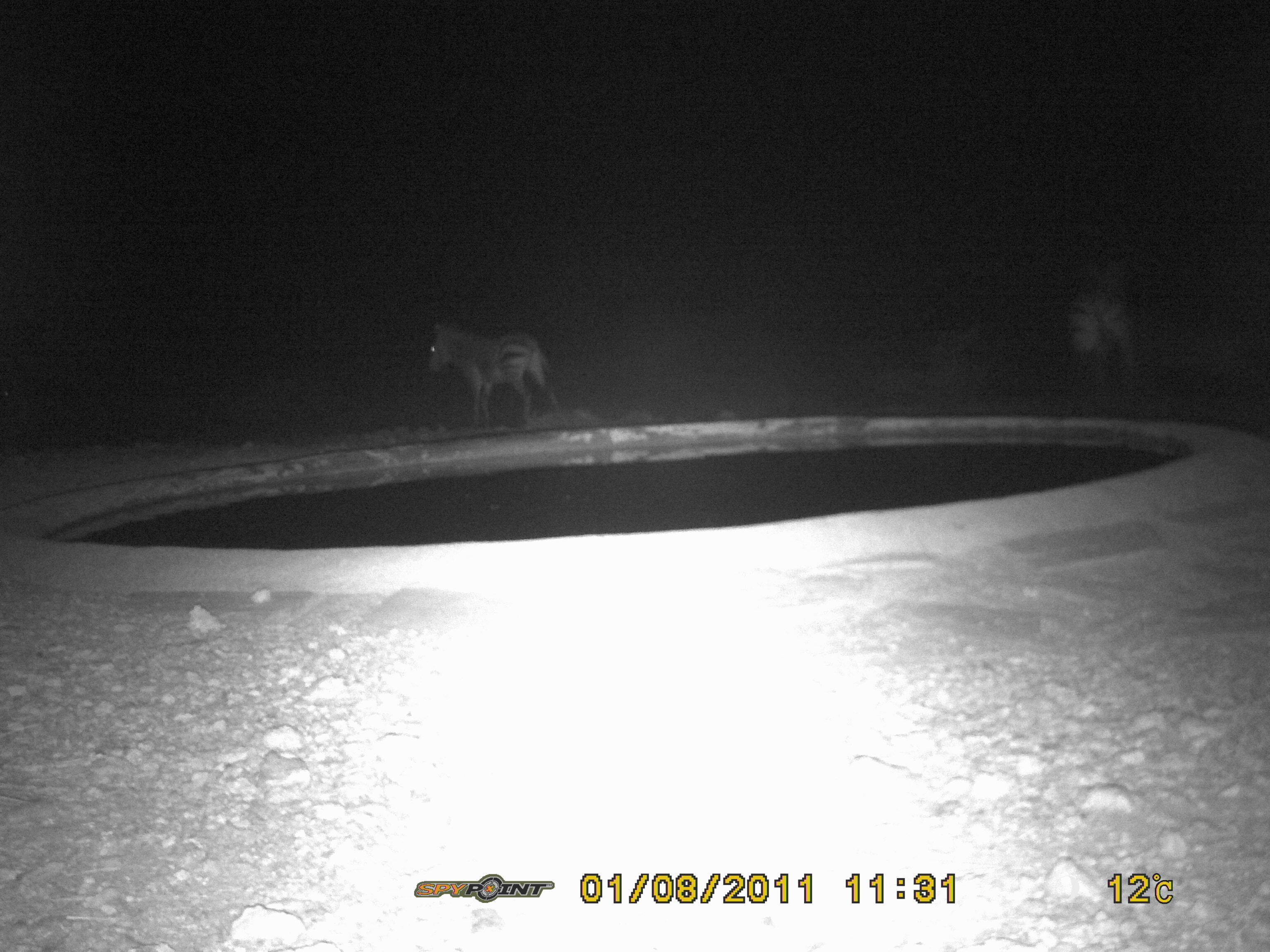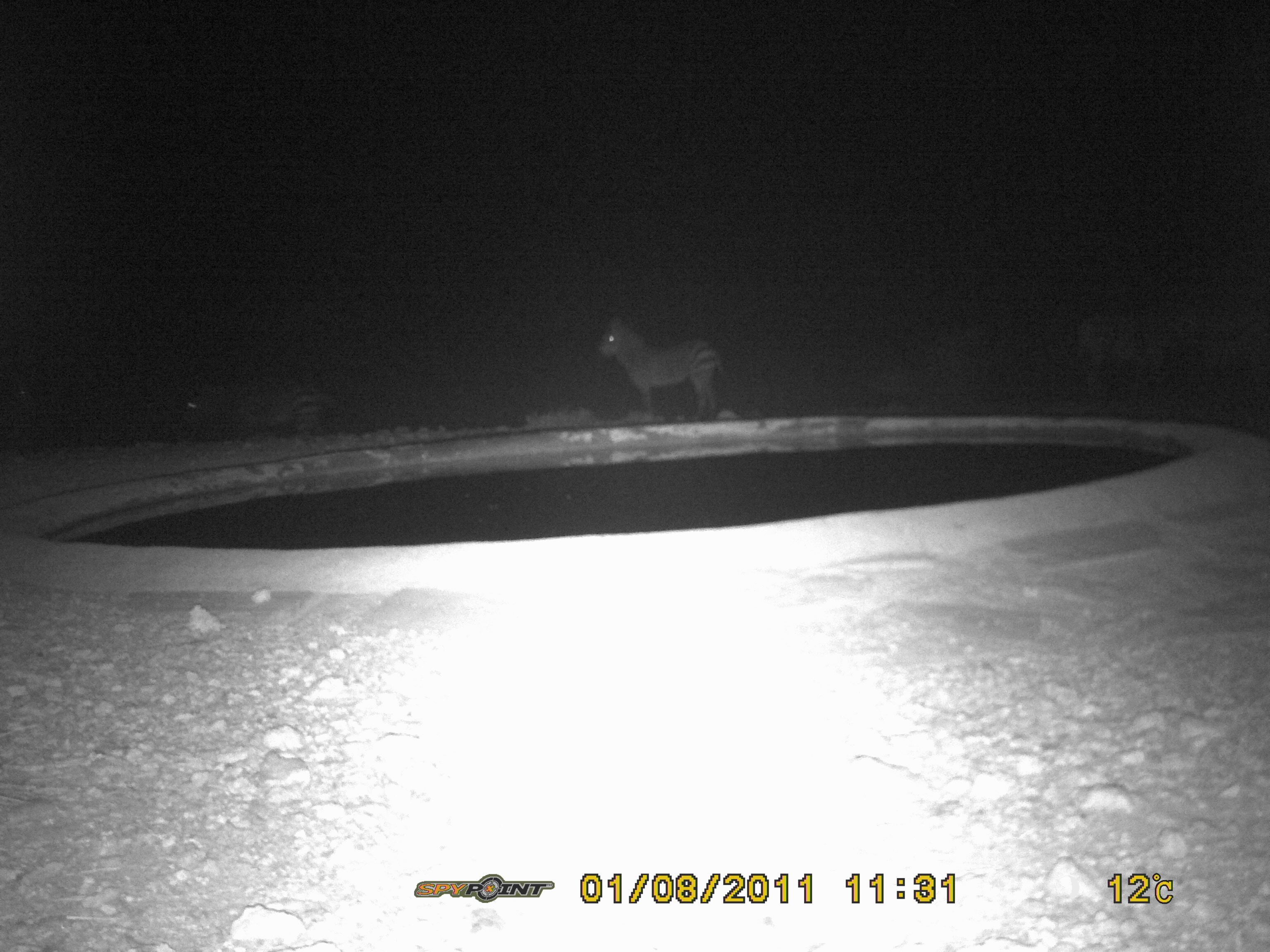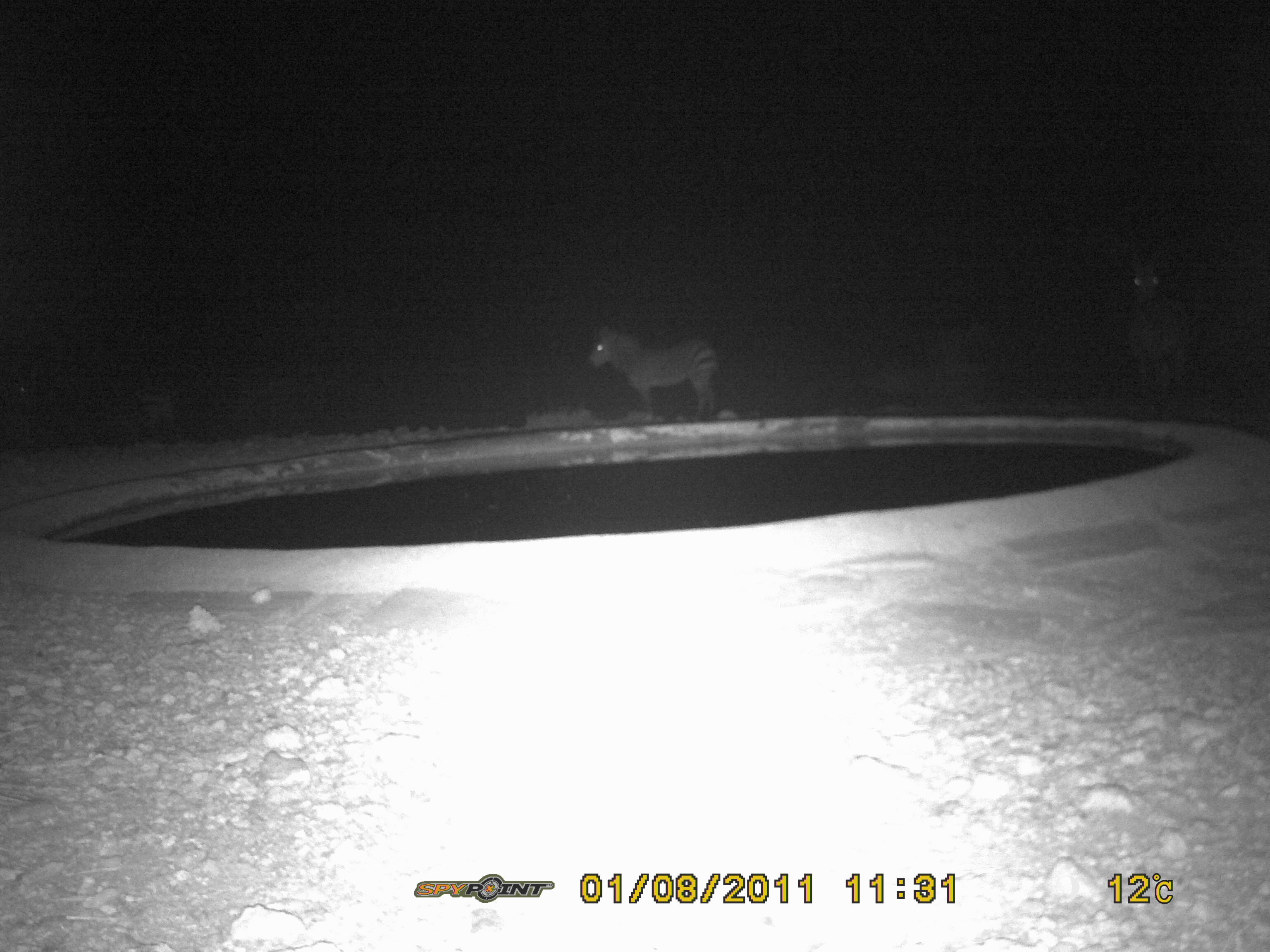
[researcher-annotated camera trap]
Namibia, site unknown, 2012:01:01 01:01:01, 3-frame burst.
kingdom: Animalia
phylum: Chordata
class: Mammalia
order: Perissodactyla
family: Equidae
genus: Equus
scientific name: Equus zebra hartmannae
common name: hartmann's mountain zebra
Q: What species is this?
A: Equus zebra hartmannae (hartmann's mountain zebra).